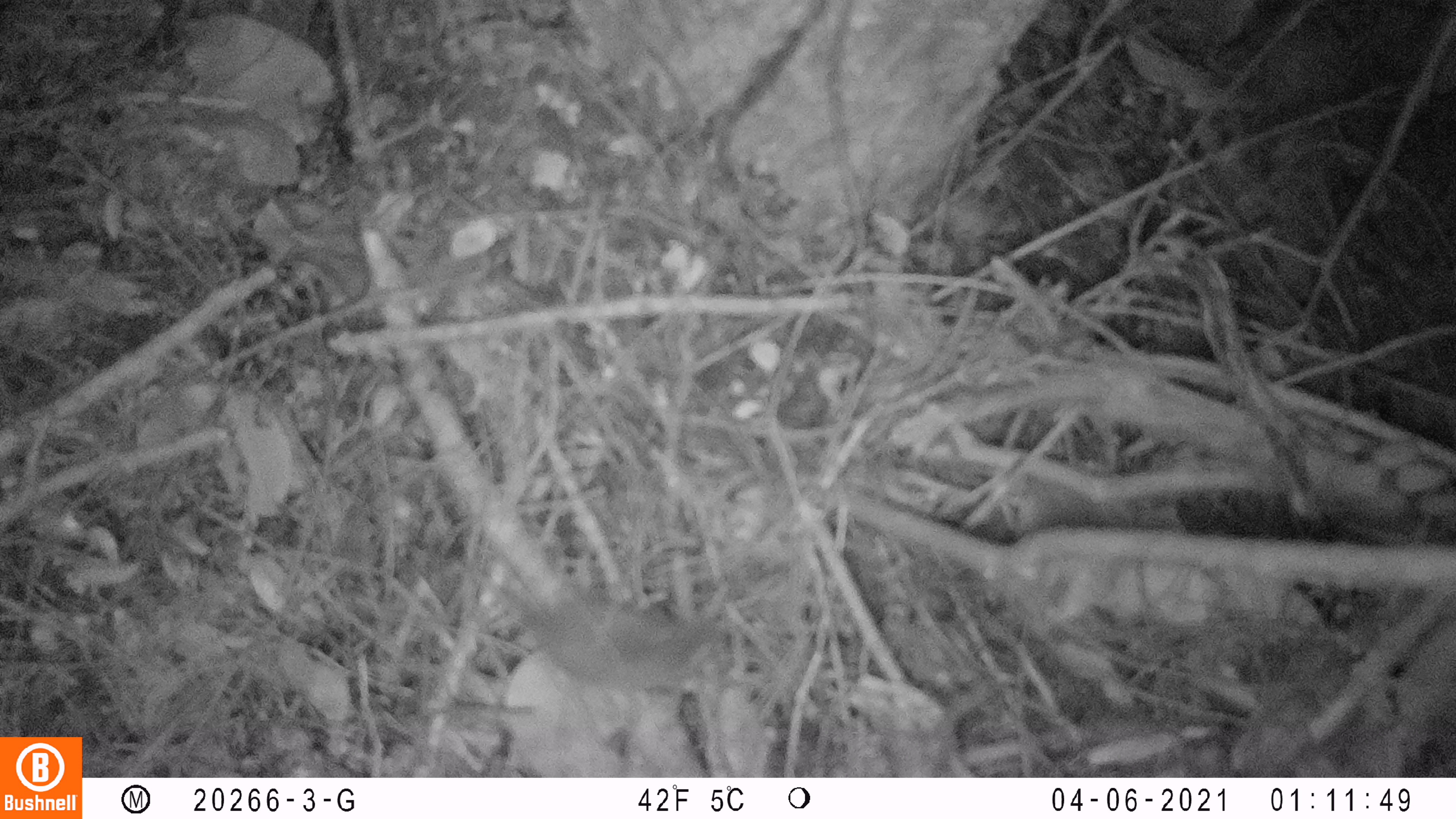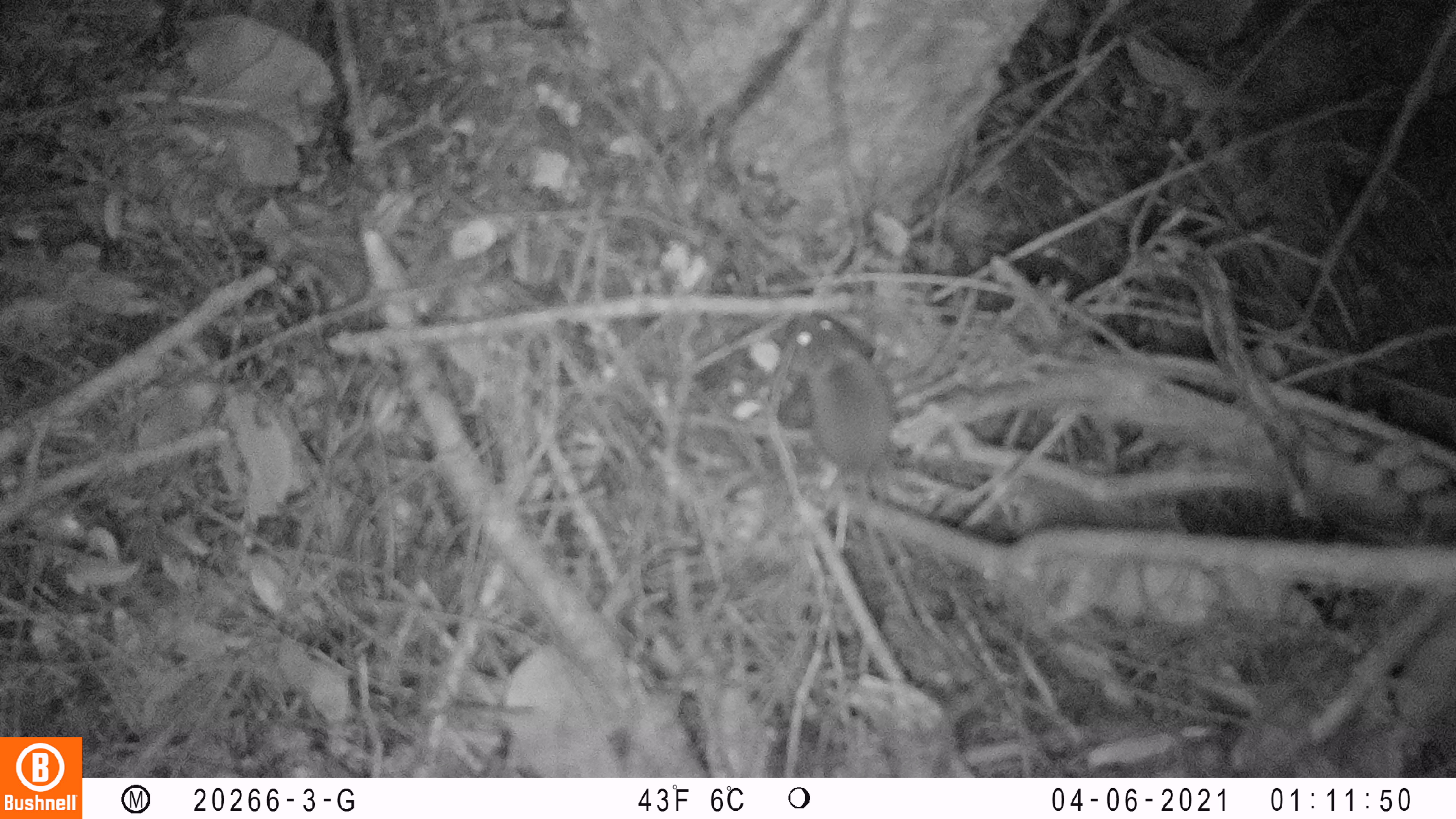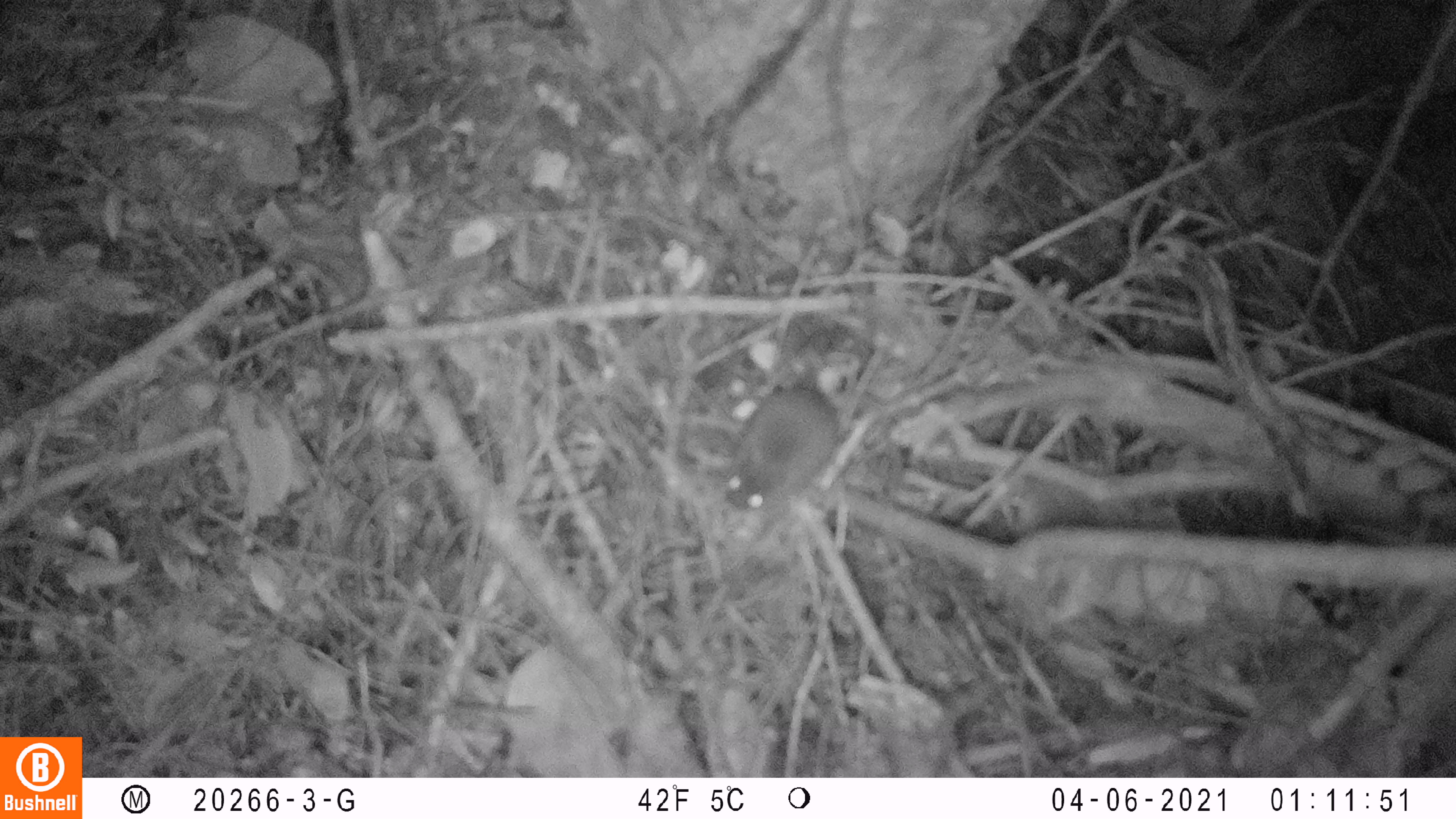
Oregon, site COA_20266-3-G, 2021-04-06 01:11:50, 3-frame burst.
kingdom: Animalia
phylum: Chordata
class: Mammalia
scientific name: Mammalia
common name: small mammal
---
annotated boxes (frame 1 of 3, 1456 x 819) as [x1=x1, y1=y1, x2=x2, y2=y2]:
small mammal: [x1=399, y1=505, x2=771, y2=739]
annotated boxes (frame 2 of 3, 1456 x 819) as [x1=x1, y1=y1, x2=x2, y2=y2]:
small mammal: [x1=752, y1=268, x2=988, y2=554]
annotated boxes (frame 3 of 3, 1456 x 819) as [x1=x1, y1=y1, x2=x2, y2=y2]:
small mammal: [x1=695, y1=316, x2=897, y2=550]